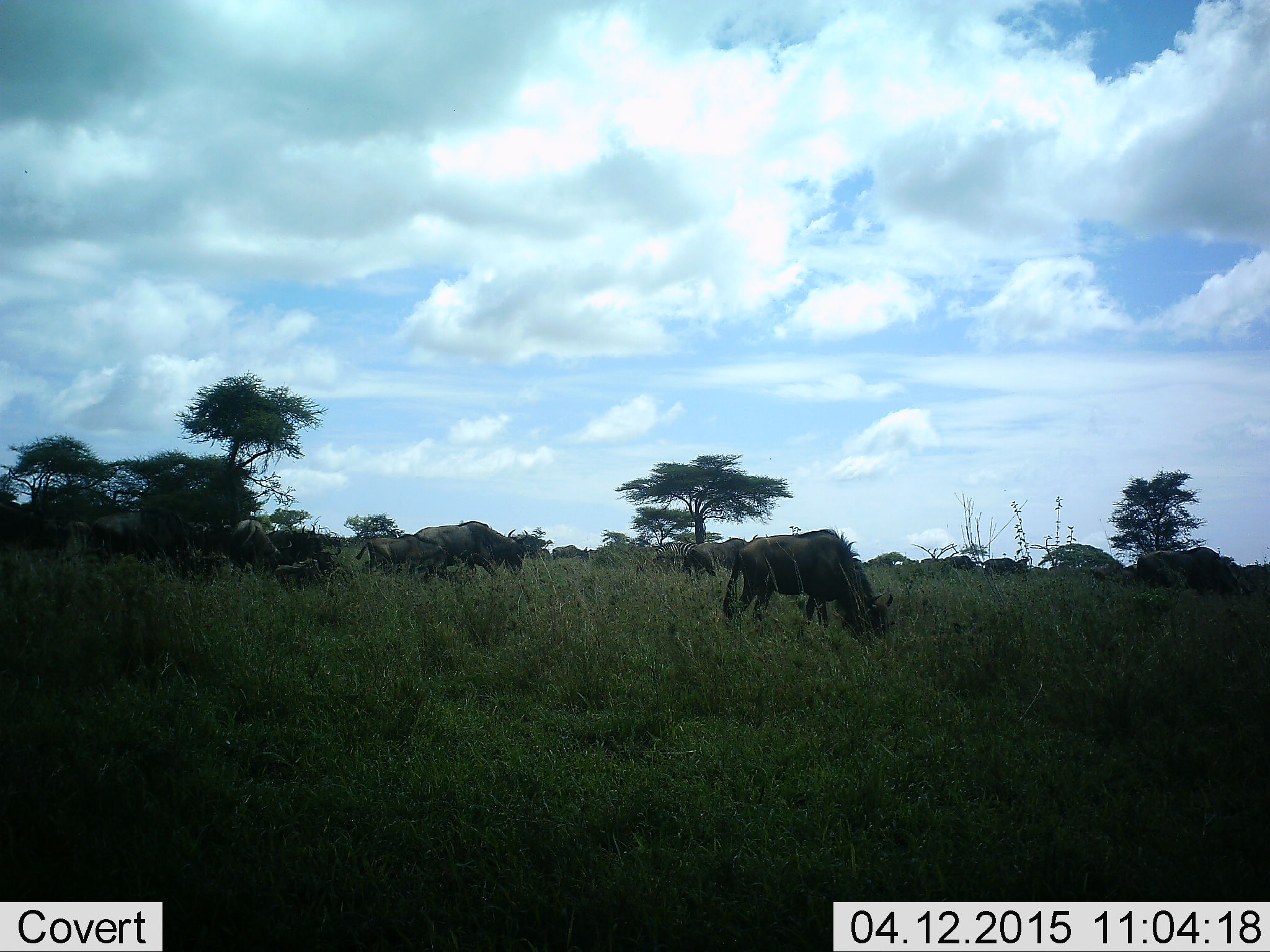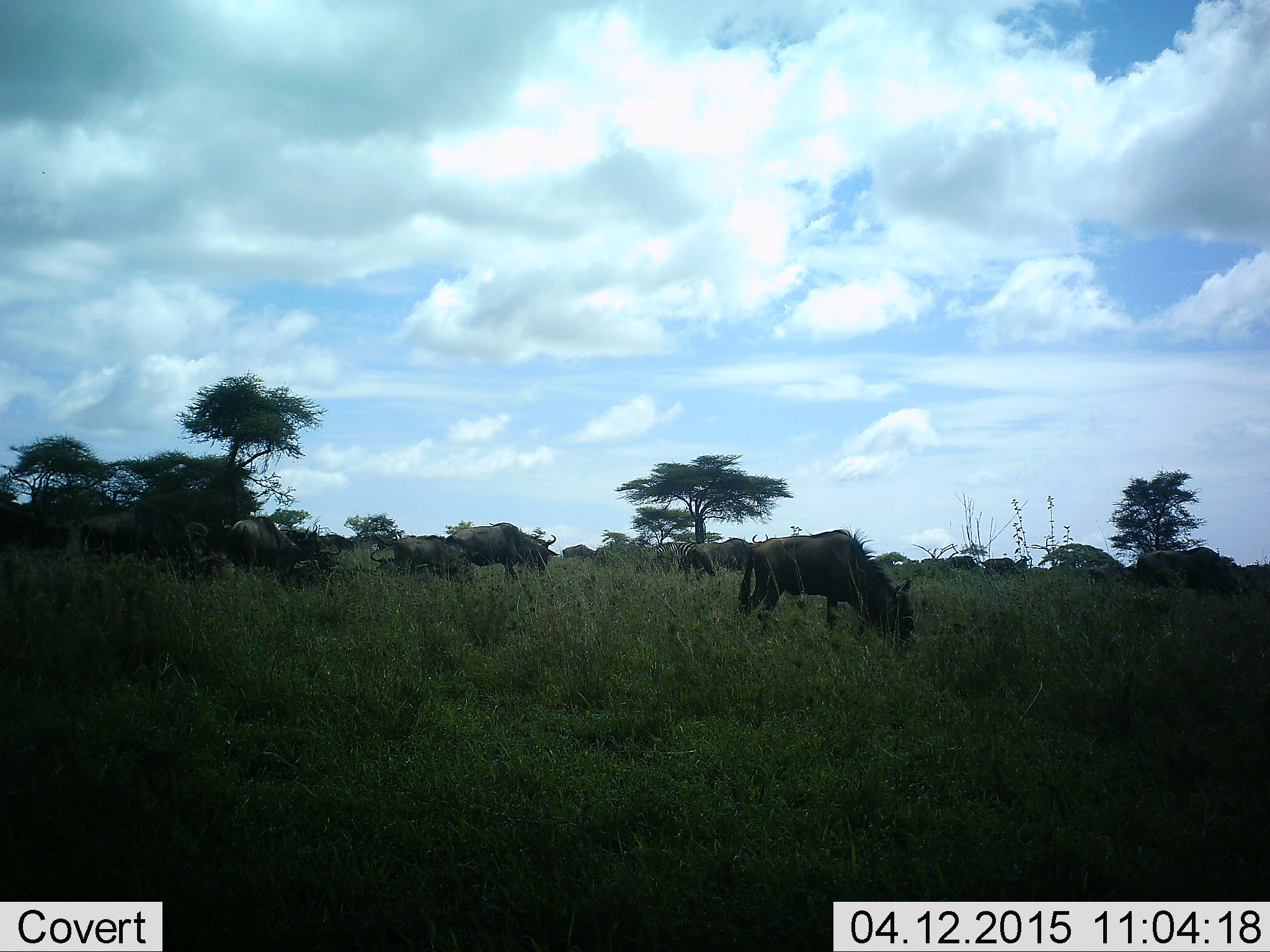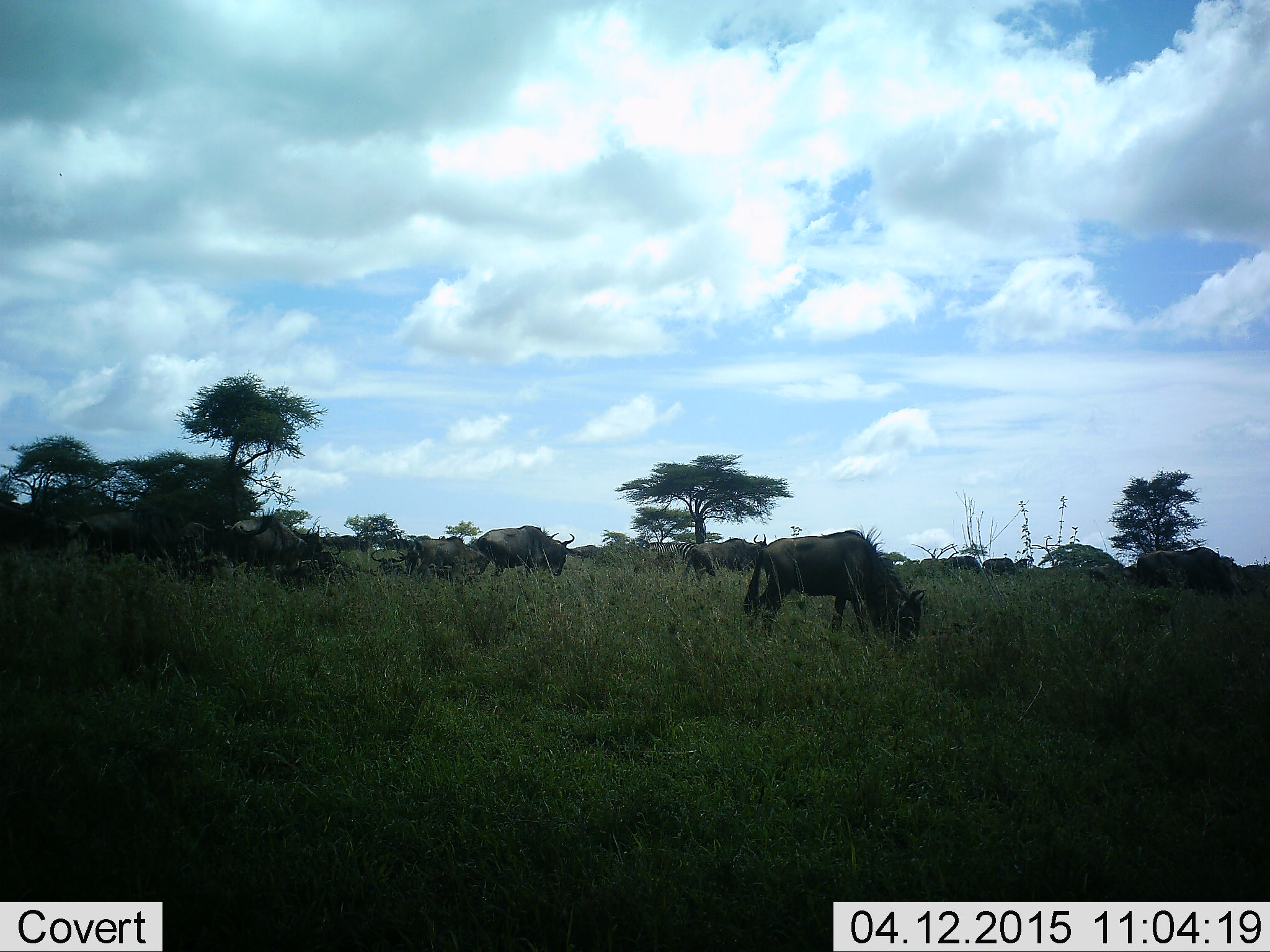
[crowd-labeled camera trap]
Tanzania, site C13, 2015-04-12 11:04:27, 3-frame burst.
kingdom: Animalia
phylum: Chordata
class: Mammalia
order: Artiodactyla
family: Bovidae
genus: Connochaetes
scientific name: Connochaetes taurinus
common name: blue wildebeest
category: wildebeest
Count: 11-50.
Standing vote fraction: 45%.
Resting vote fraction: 9%.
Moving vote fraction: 64%.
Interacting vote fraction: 0%.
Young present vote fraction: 9%.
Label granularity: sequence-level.